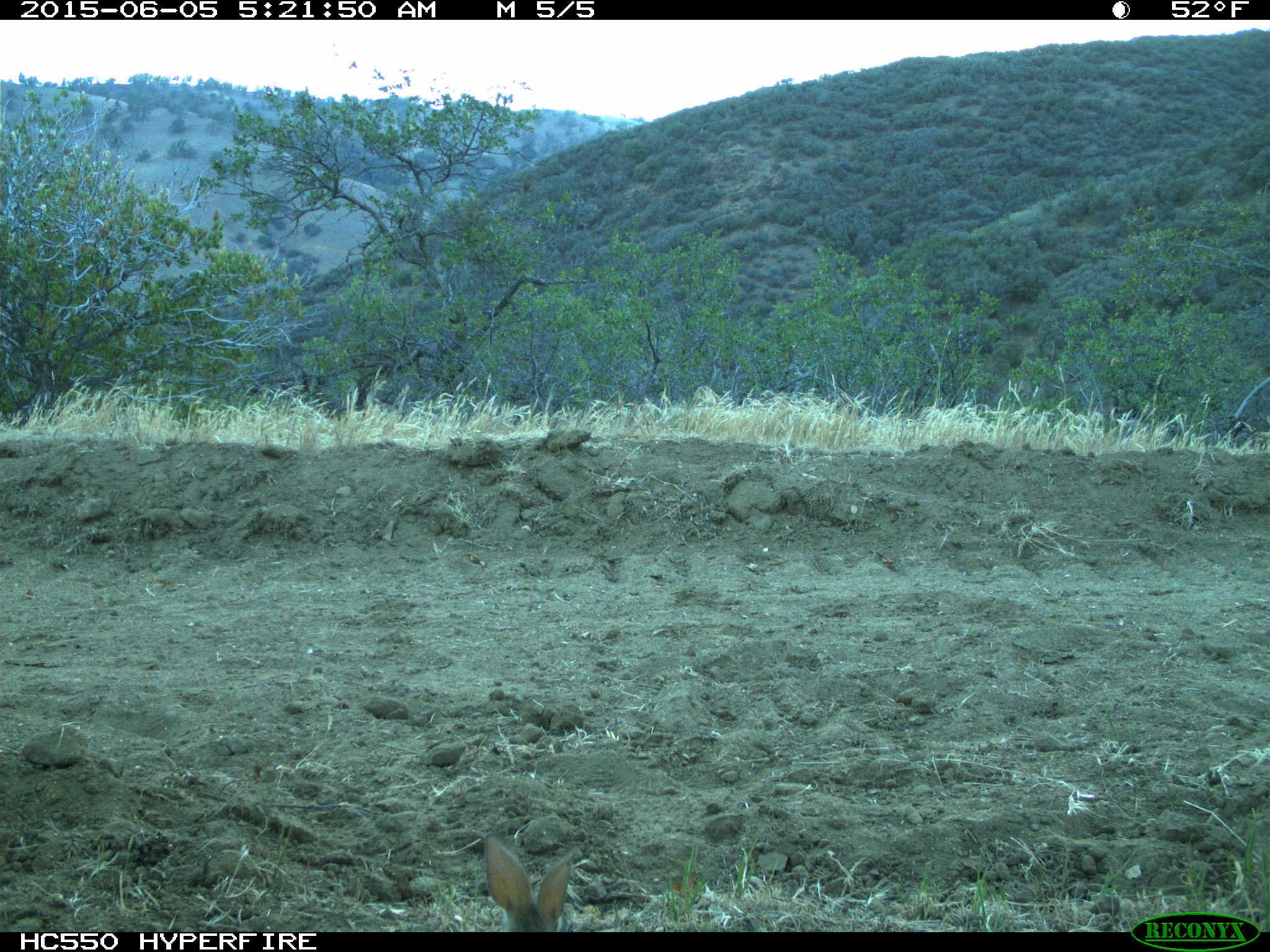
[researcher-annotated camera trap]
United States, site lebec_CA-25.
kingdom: Animalia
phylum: Chordata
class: Mammalia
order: Lagomorpha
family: Leporidae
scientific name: Leporidae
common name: rabbits and hares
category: unidentified rabbit